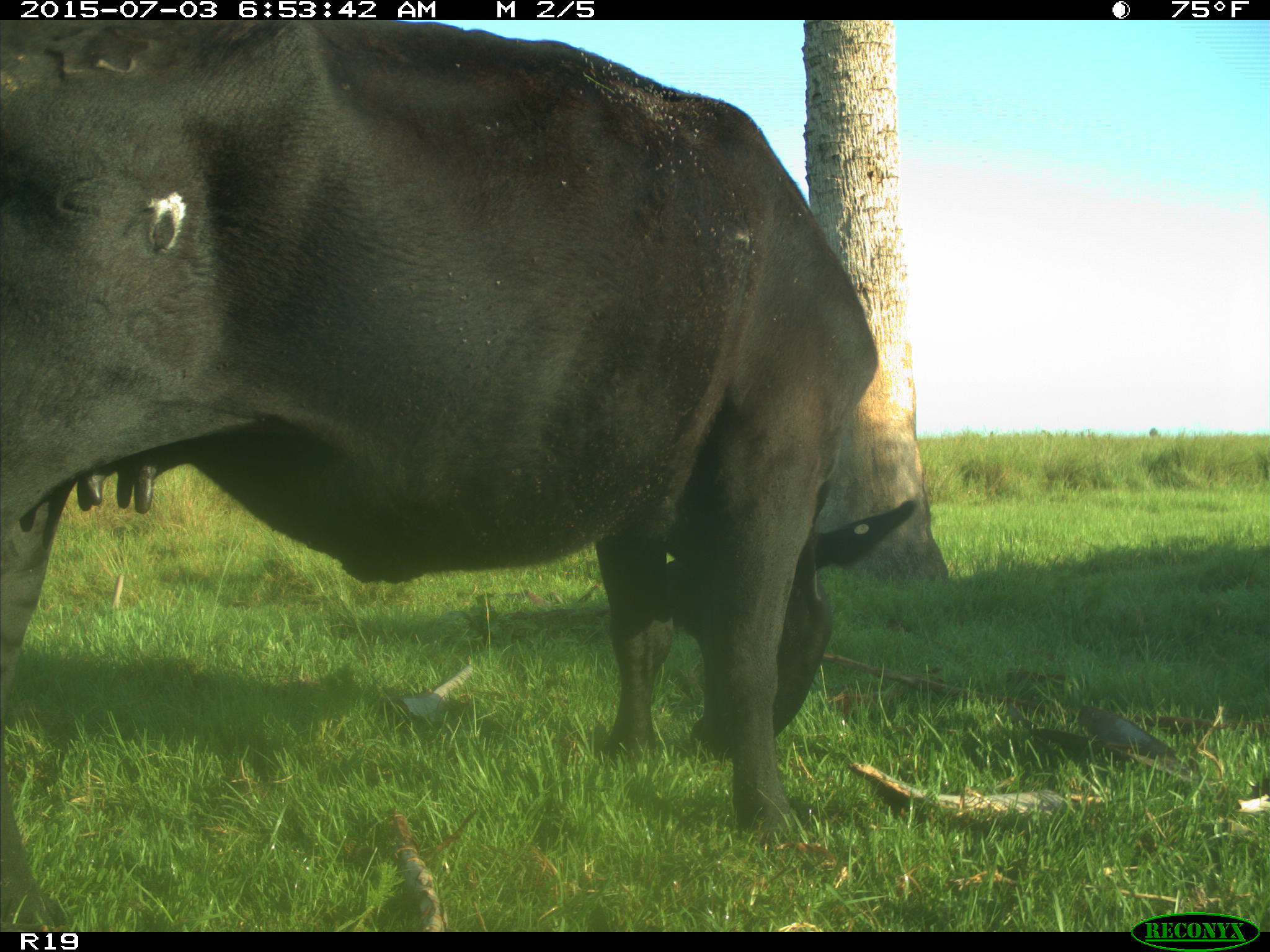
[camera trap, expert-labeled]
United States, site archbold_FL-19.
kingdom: Animalia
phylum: Chordata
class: Mammalia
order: Artiodactyla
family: Bovidae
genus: Bos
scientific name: Bos taurus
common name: domestic cow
Bos taurus (domestic cow).